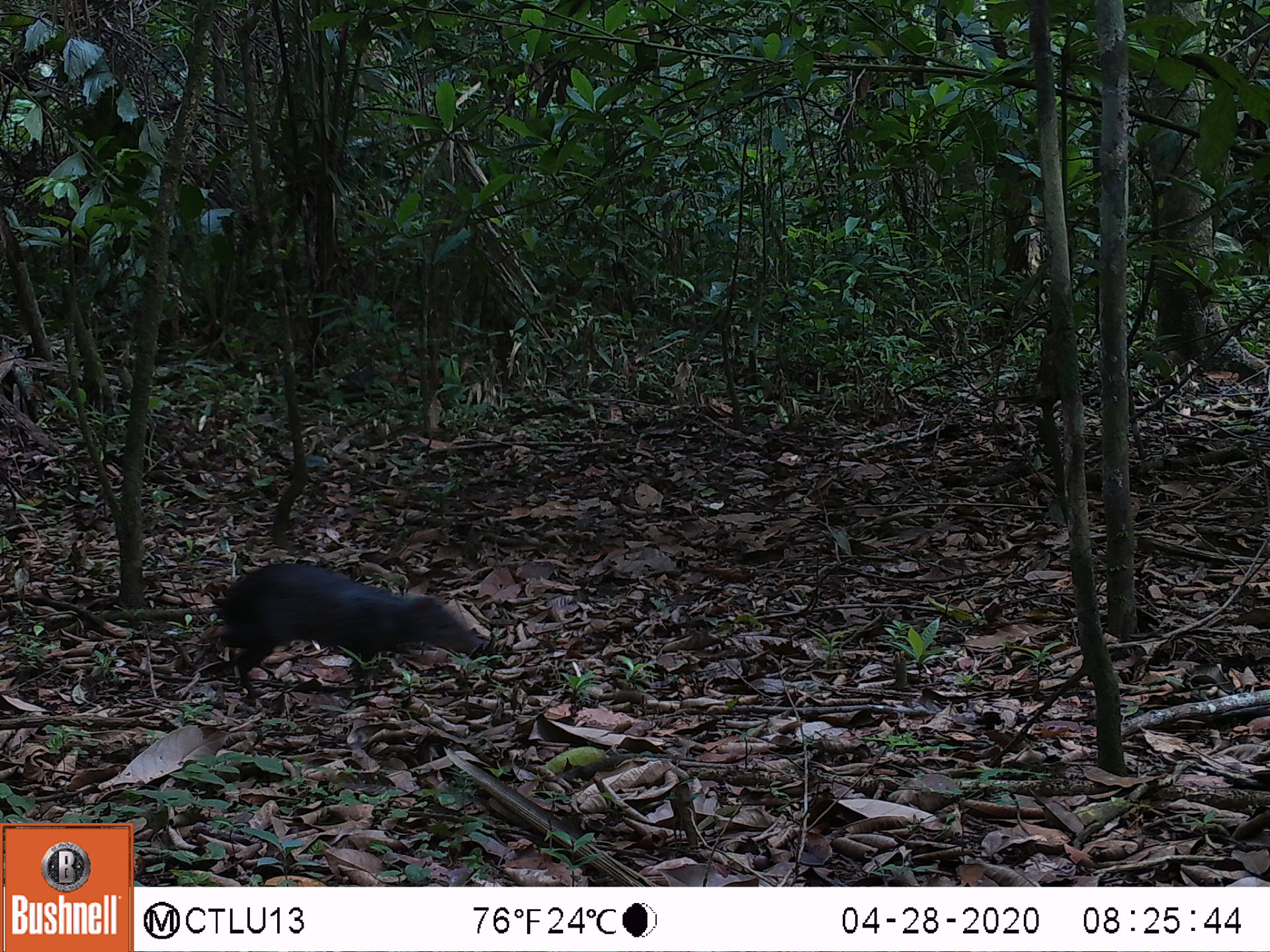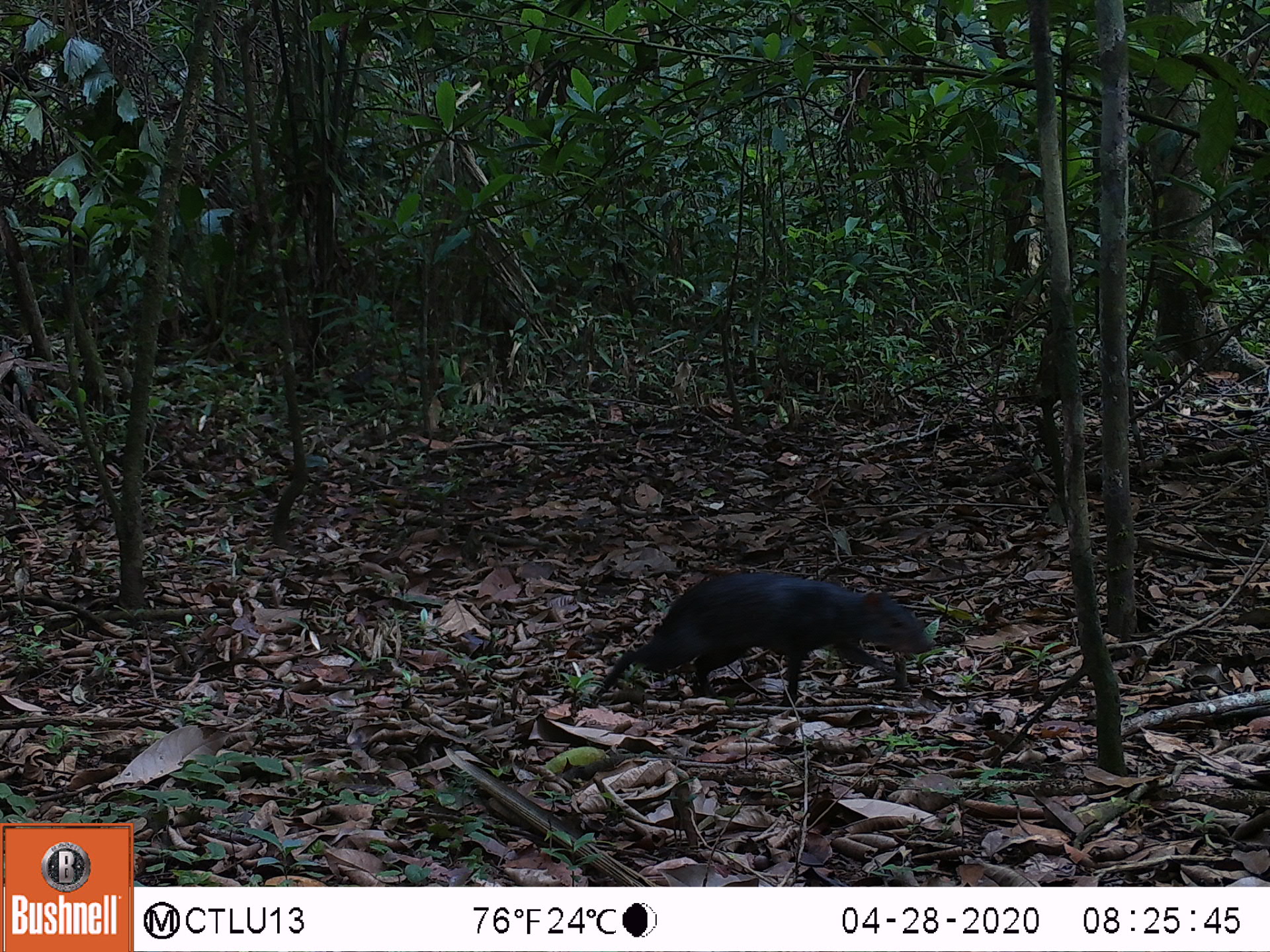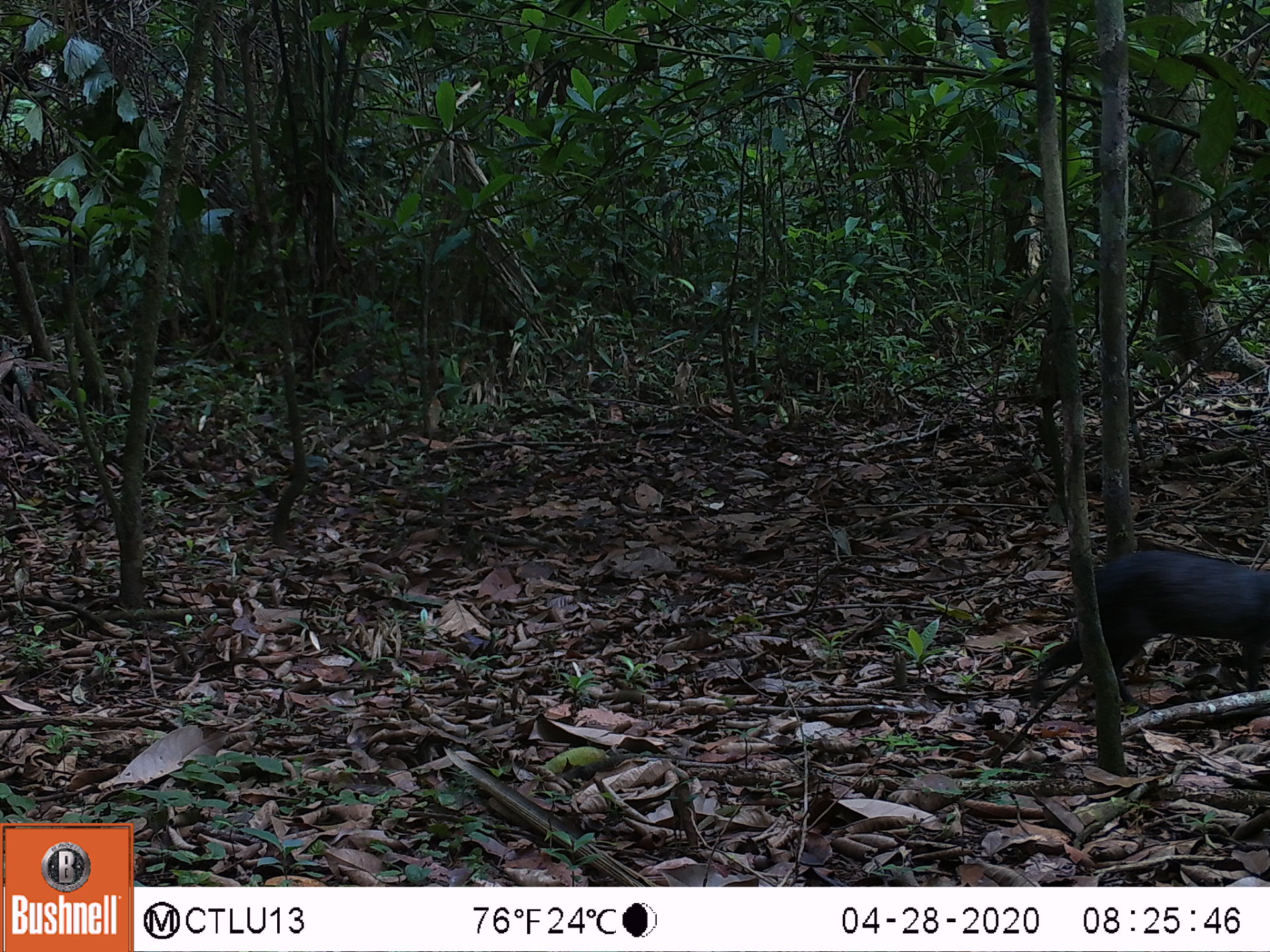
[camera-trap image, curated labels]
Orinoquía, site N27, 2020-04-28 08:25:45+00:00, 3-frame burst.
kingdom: Animalia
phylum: Chordata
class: Mammalia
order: Rodentia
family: Dasyproctidae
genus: Dasyprocta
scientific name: Dasyprocta fuliginosa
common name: black agouti